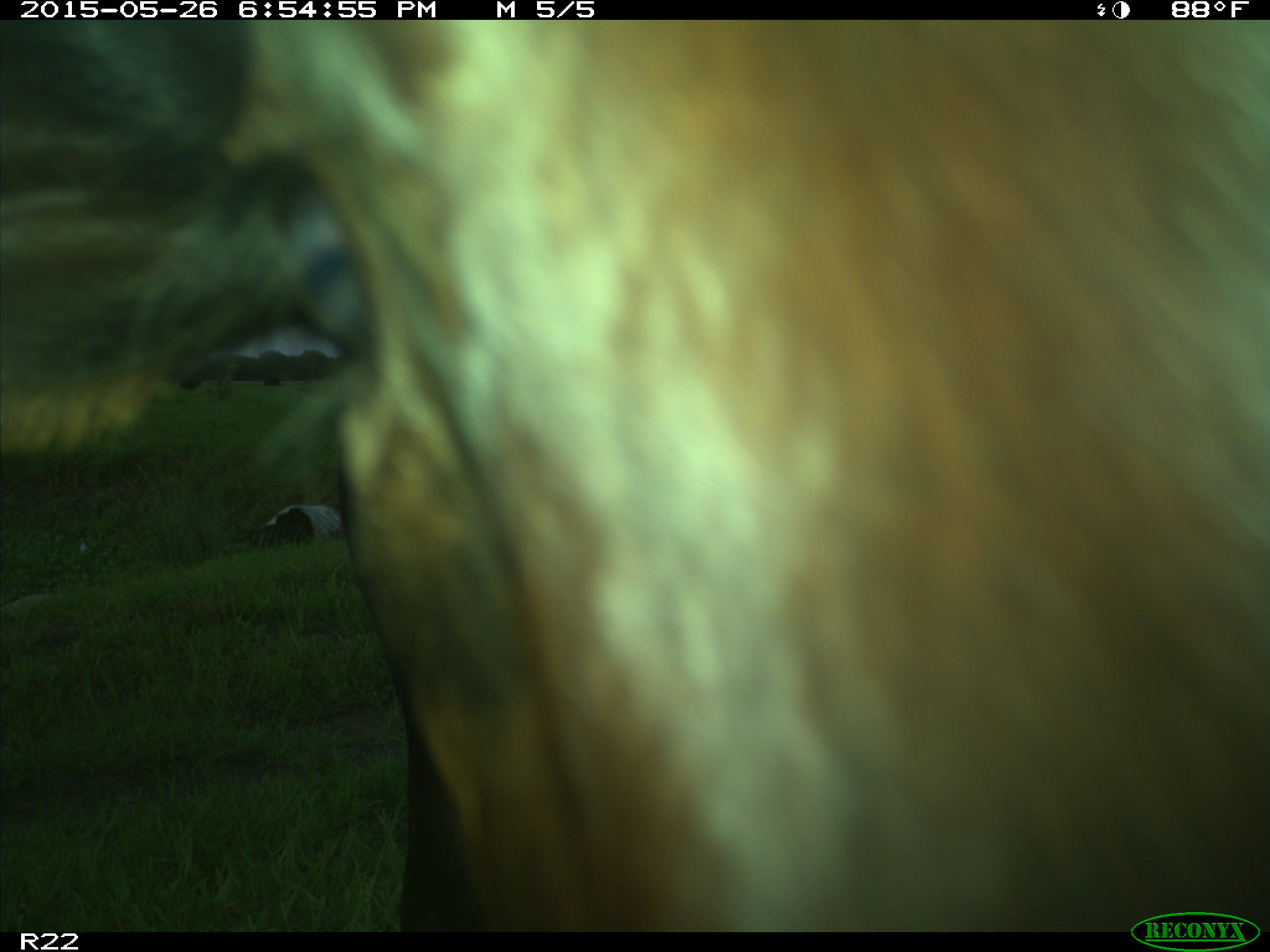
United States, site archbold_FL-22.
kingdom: Animalia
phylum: Chordata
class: Mammalia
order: Artiodactyla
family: Bovidae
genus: Bos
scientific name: Bos taurus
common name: domestic cow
Bos taurus (domestic cow).